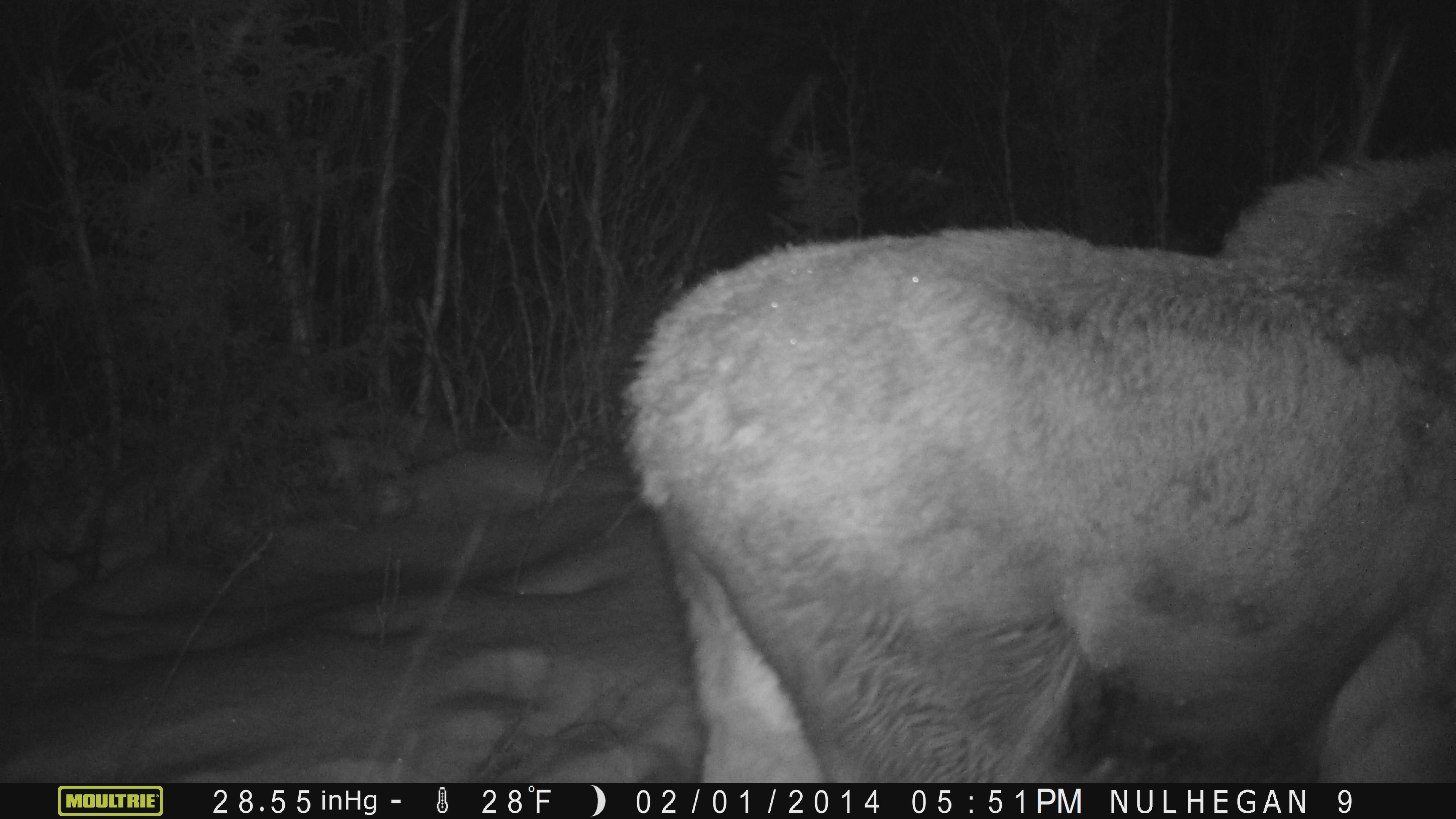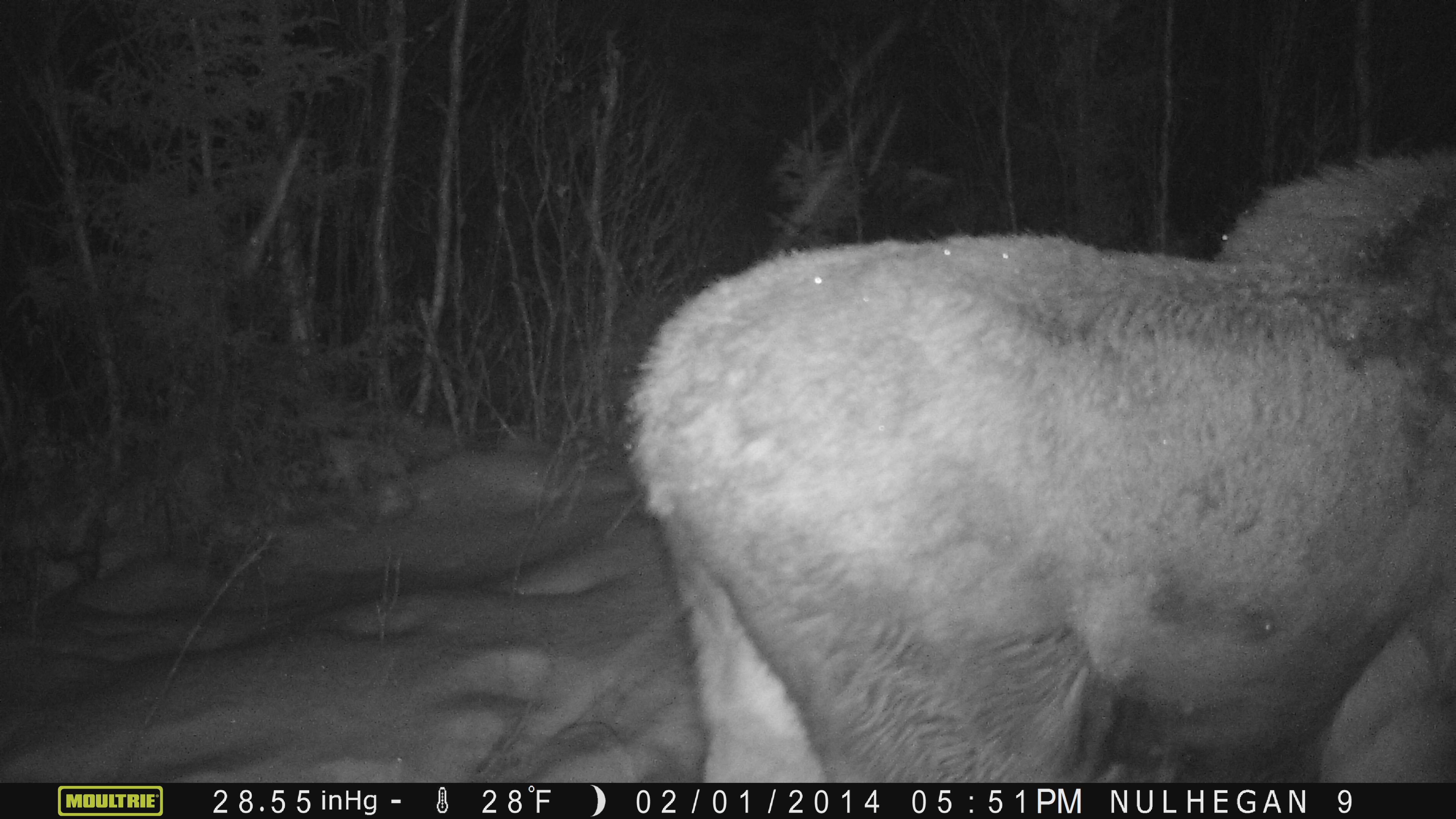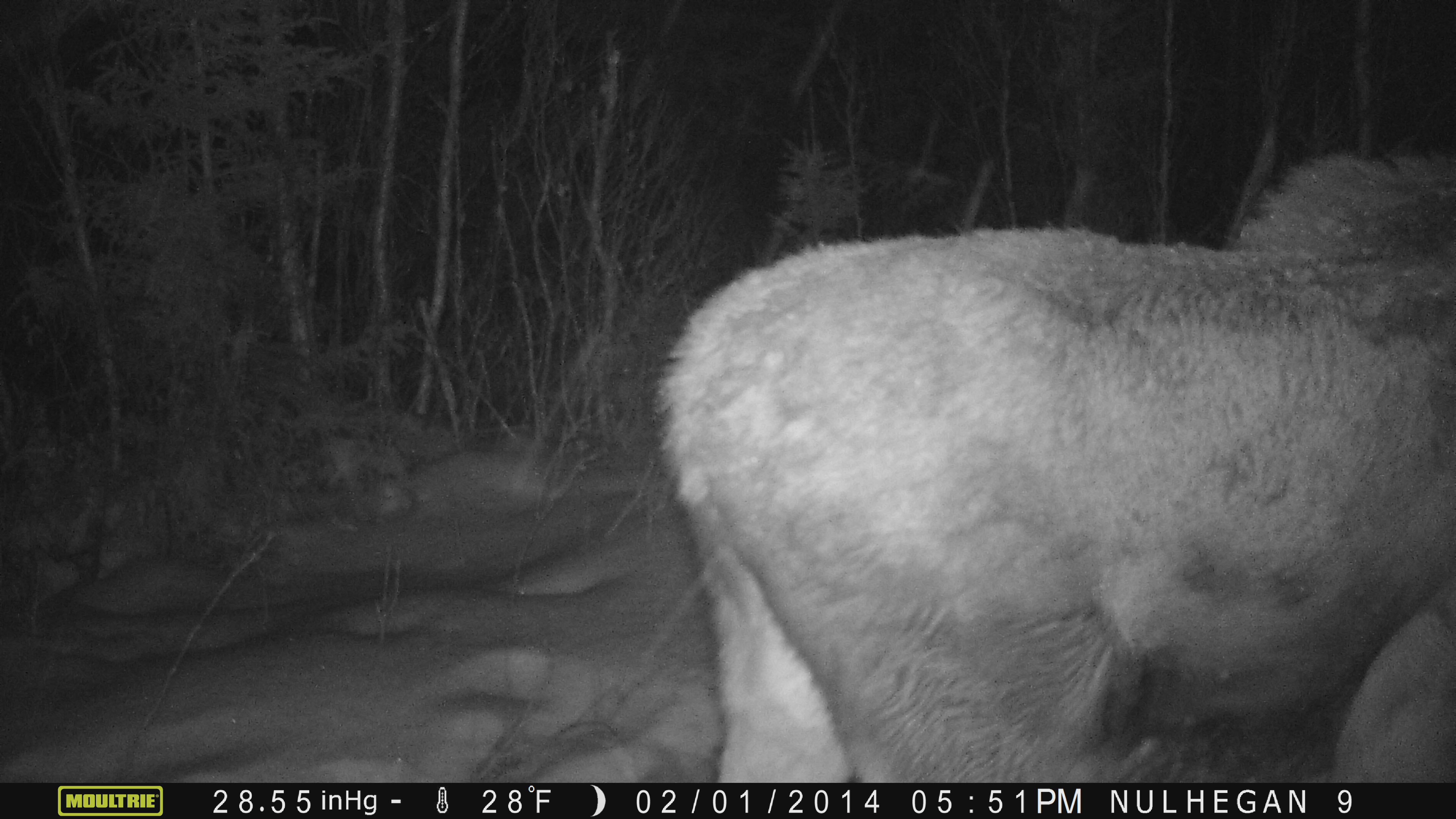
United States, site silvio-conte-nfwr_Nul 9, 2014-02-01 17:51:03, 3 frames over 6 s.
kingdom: Animalia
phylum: Chordata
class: Mammalia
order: Artiodactyla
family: Cervidae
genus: Alces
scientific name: Alces alces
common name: moose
Moose (Alces alces).